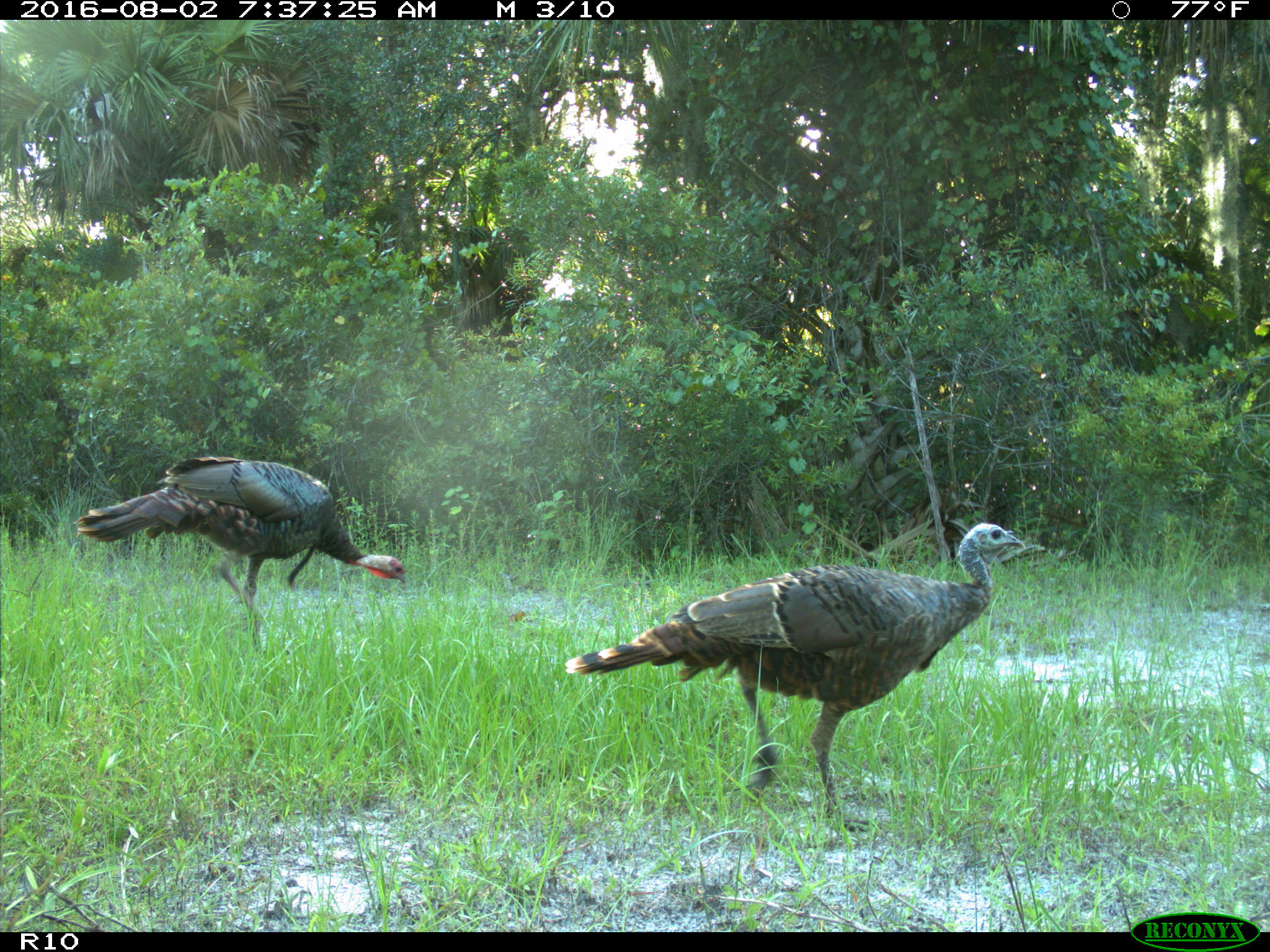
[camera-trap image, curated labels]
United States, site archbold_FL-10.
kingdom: Animalia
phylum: Chordata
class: Aves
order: Galliformes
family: Phasianidae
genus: Meleagris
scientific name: Meleagris gallopavo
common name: wild turkey